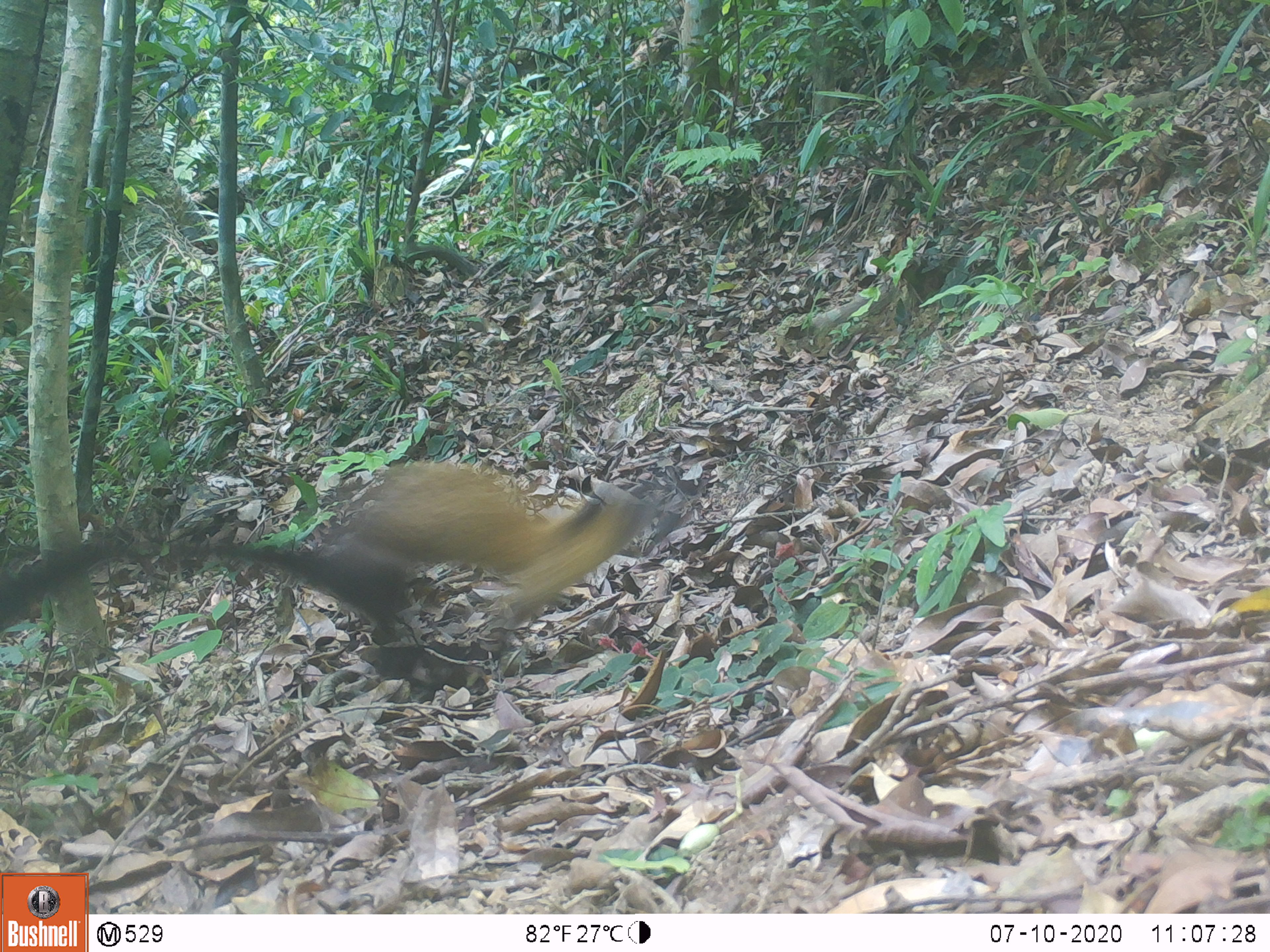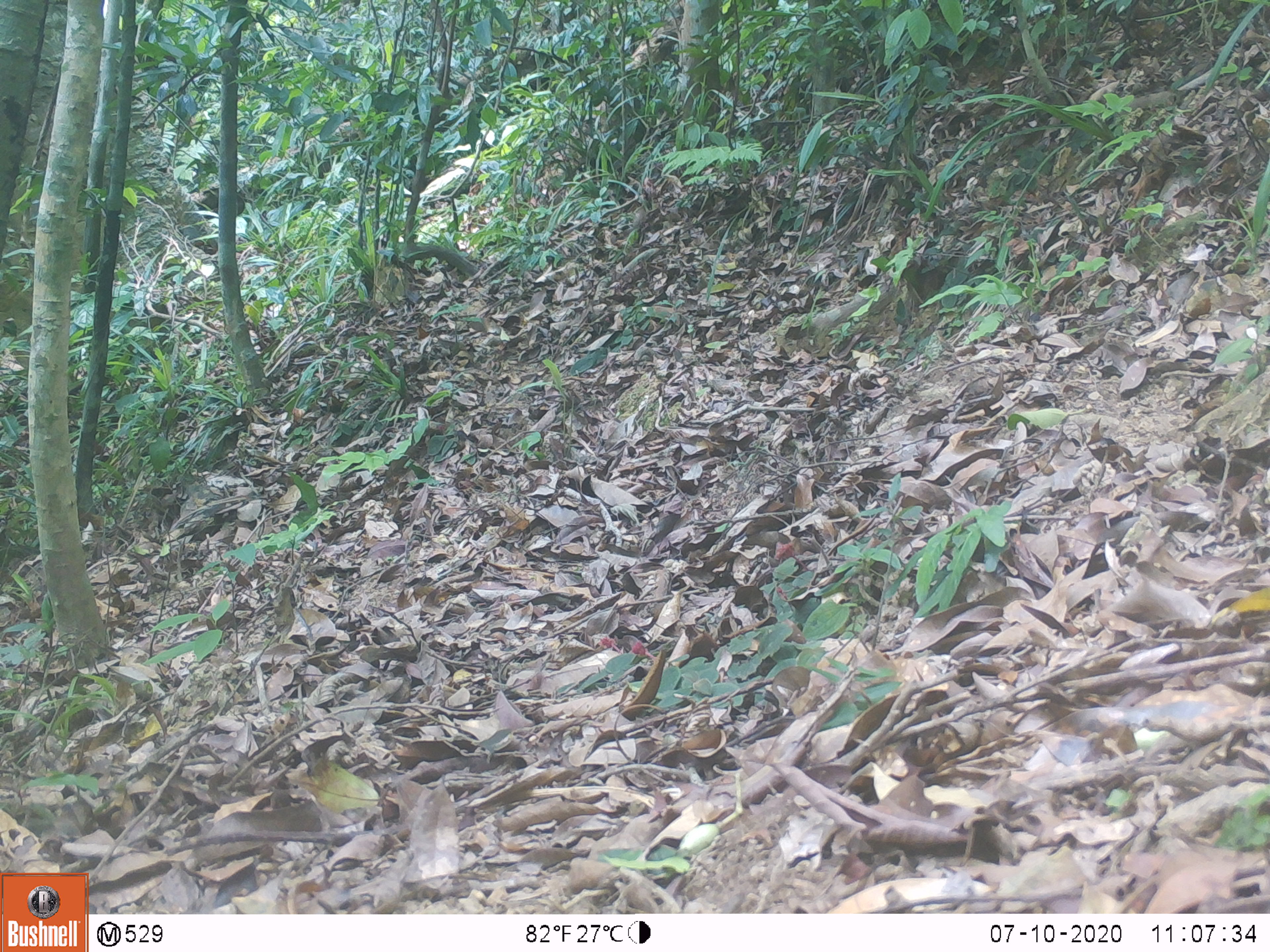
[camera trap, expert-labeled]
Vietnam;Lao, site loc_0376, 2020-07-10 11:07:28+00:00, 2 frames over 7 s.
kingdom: Animalia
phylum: Chordata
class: Mammalia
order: Carnivora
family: Mustelidae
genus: Martes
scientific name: Martes flavigula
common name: yellow-throated marten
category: yellow throated marten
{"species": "yellow throated marten (yellow-throated marten) (Martes flavigula)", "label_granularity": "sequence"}